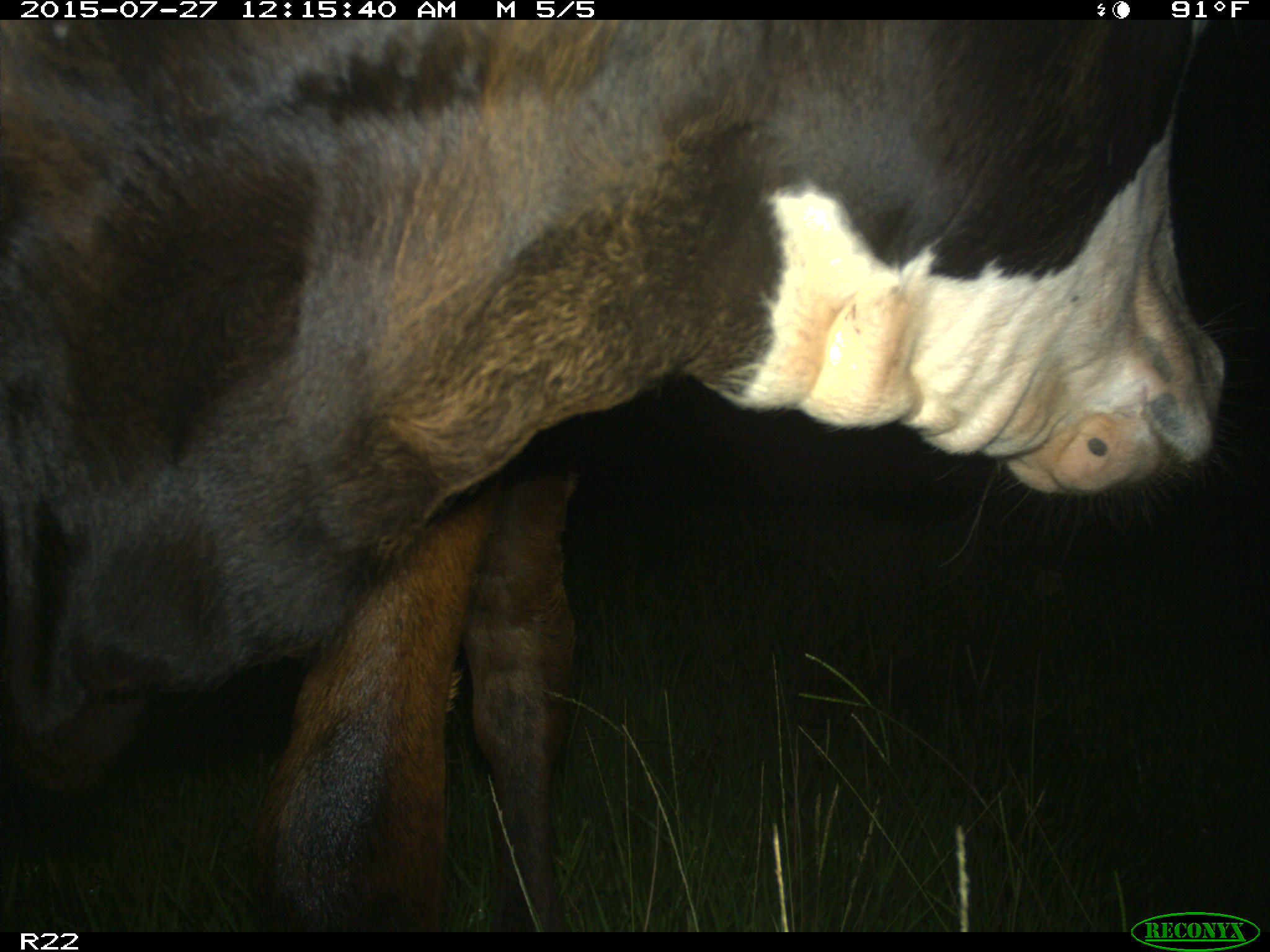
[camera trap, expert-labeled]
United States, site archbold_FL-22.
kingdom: Animalia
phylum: Chordata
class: Mammalia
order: Artiodactyla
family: Bovidae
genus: Bos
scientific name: Bos taurus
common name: domestic cow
Bos taurus (domestic cow).